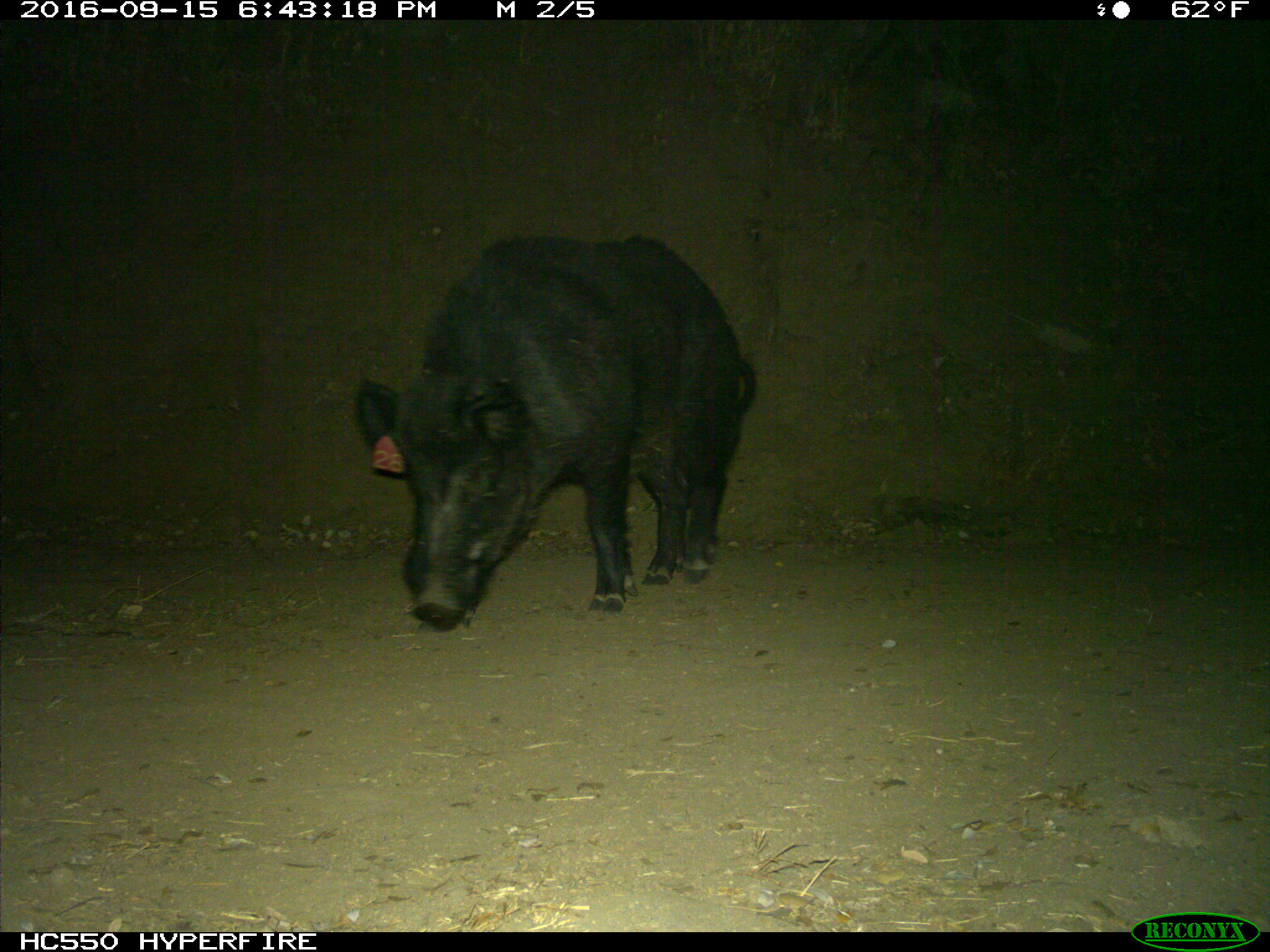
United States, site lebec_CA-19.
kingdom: Animalia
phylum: Chordata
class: Mammalia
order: Artiodactyla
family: Suidae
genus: Sus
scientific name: Sus scrofa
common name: wild boar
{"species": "Sus scrofa (wild boar)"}